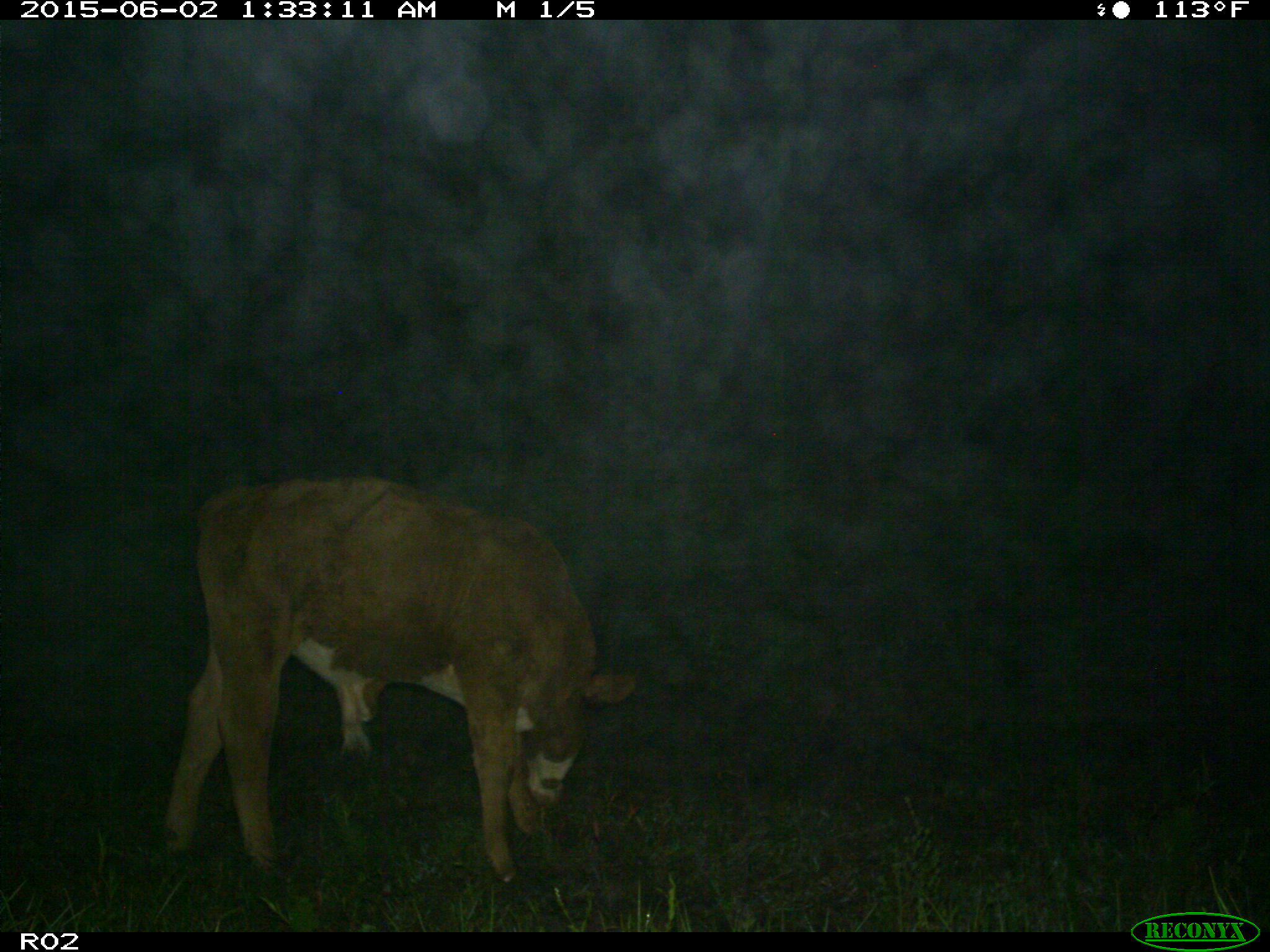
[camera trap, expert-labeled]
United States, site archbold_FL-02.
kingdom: Animalia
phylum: Chordata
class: Mammalia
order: Artiodactyla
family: Bovidae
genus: Bos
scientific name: Bos taurus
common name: domestic cow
Bos taurus (domestic cow).